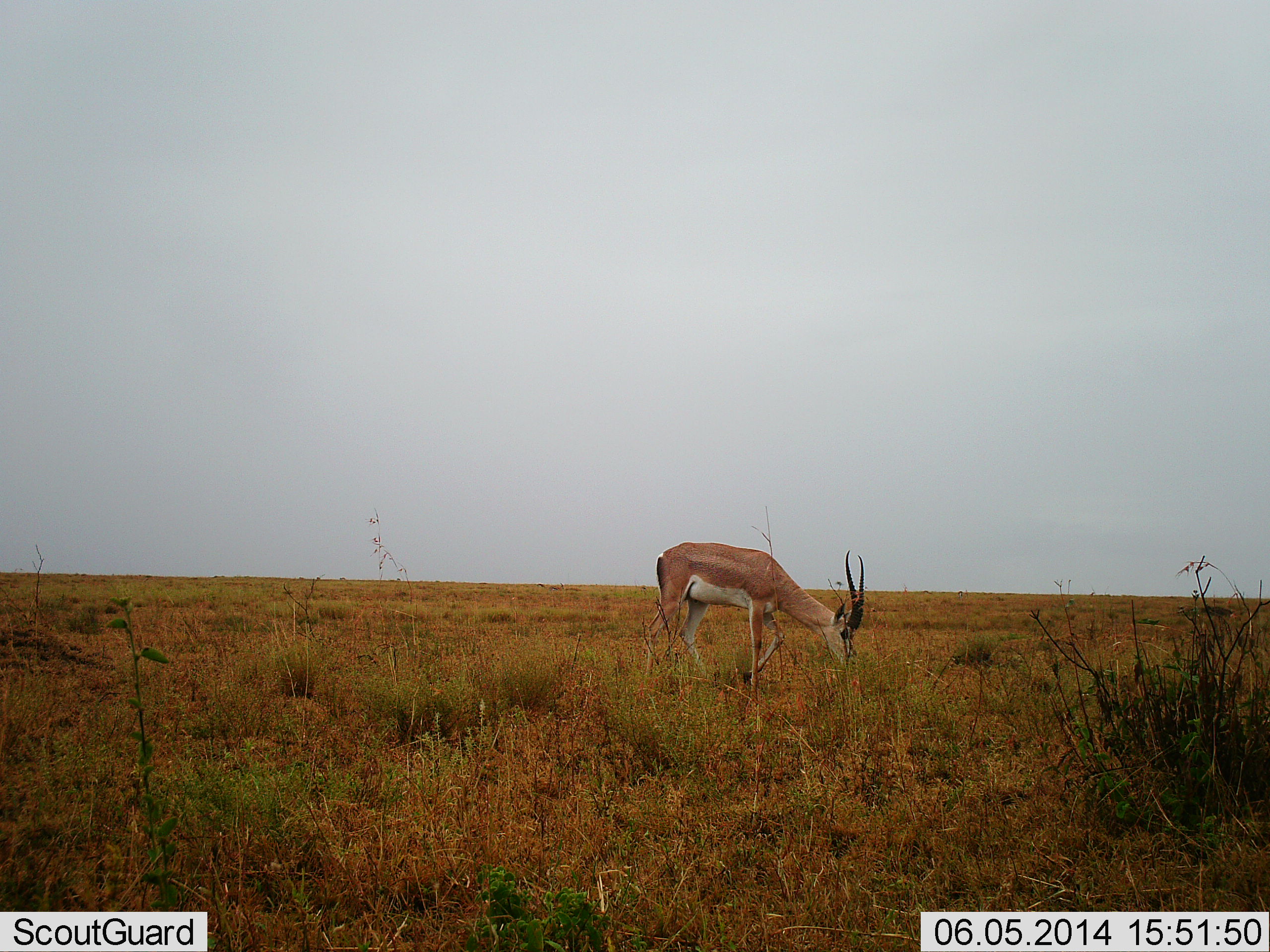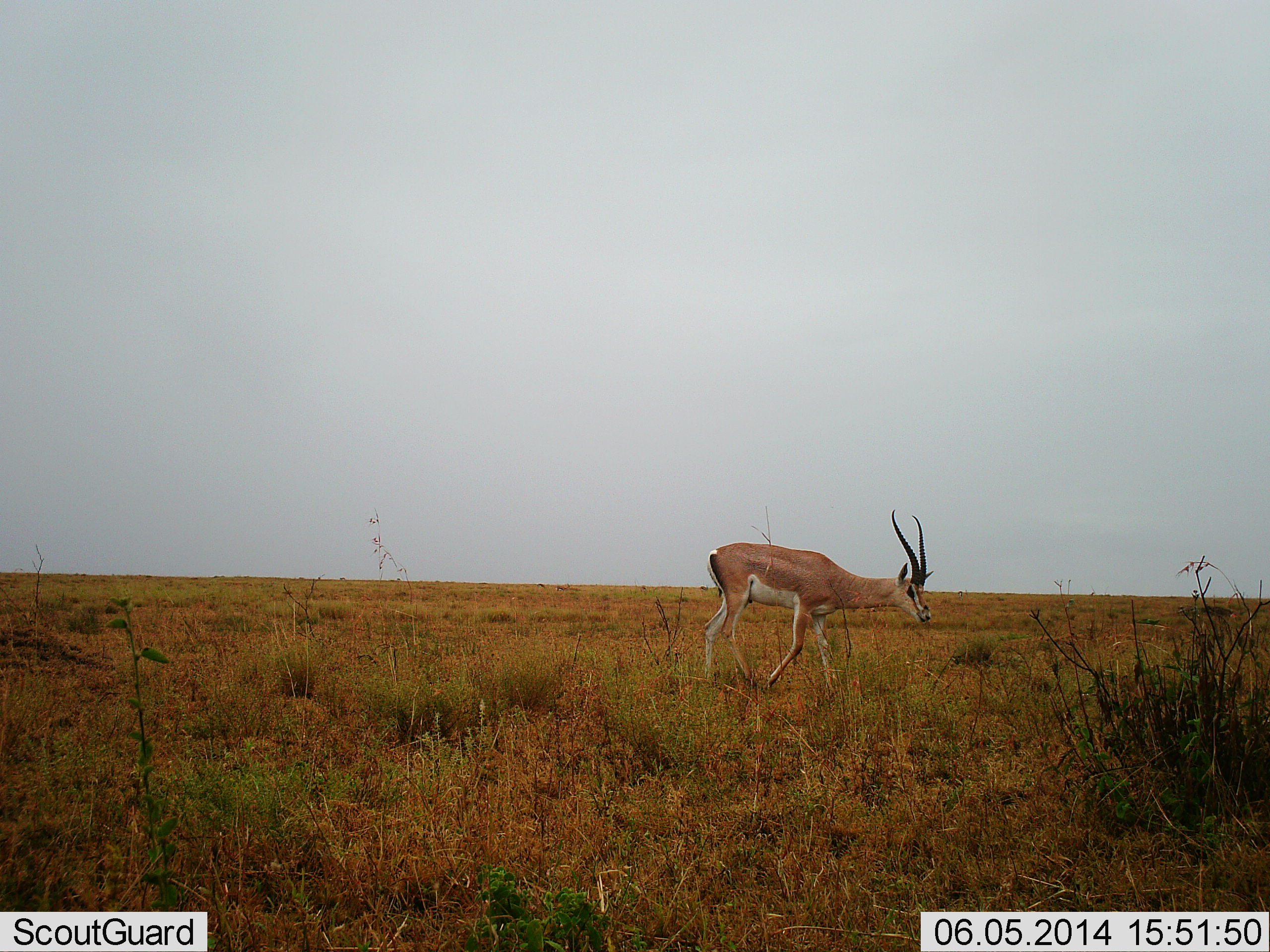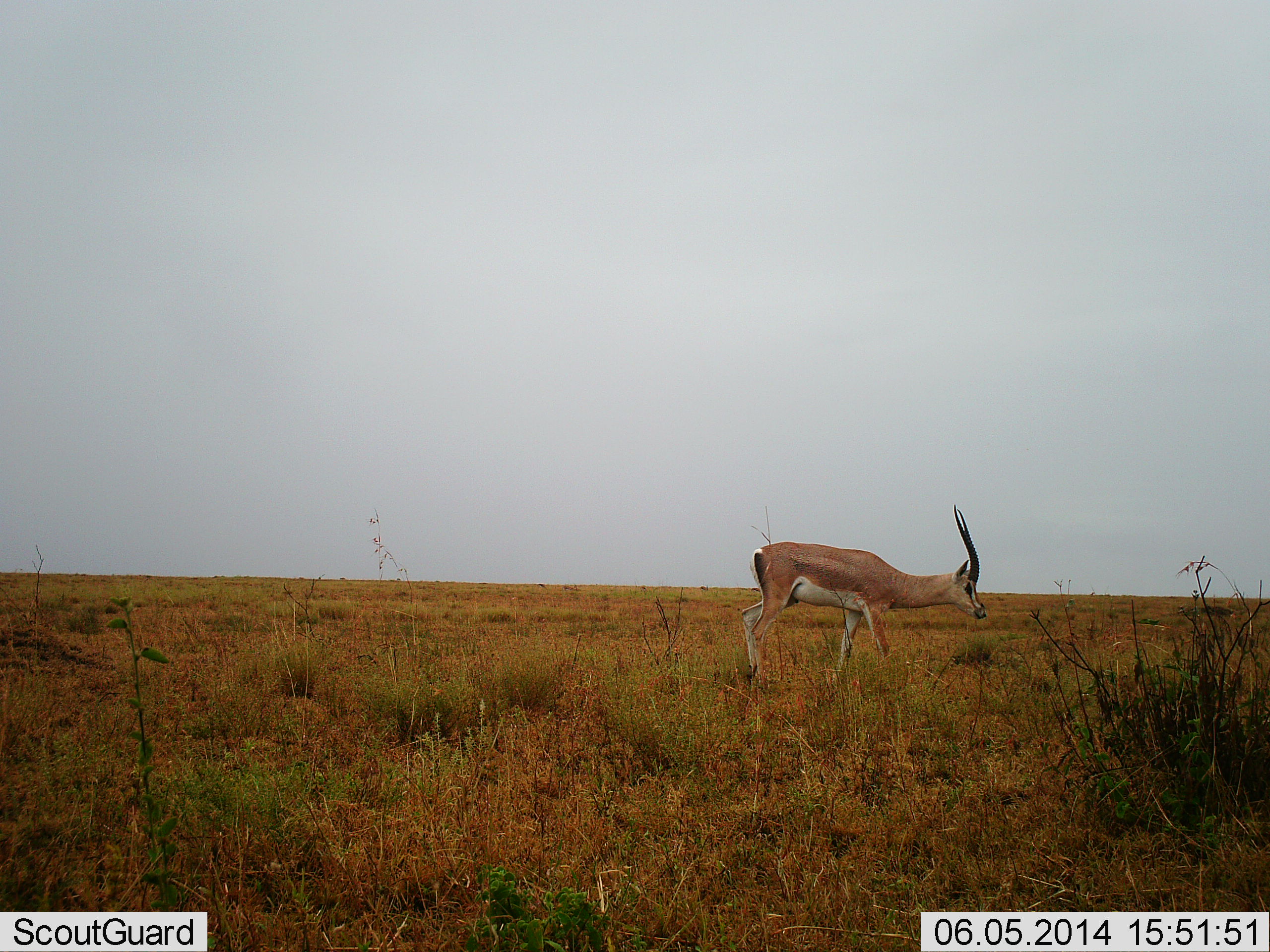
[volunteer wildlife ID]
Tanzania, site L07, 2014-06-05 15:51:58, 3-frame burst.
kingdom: Animalia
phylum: Chordata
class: Mammalia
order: Artiodactyla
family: Bovidae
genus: Nanger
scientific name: Nanger granti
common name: grant's gazelle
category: gazellegrants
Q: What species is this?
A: Gazellegrants (grant's gazelle) (Nanger granti).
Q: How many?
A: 1.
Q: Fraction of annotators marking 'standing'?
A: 30%.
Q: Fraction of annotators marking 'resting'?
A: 0%.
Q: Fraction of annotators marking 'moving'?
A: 70%.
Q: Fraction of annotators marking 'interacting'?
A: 0%.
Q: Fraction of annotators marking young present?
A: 0%.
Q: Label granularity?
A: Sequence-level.